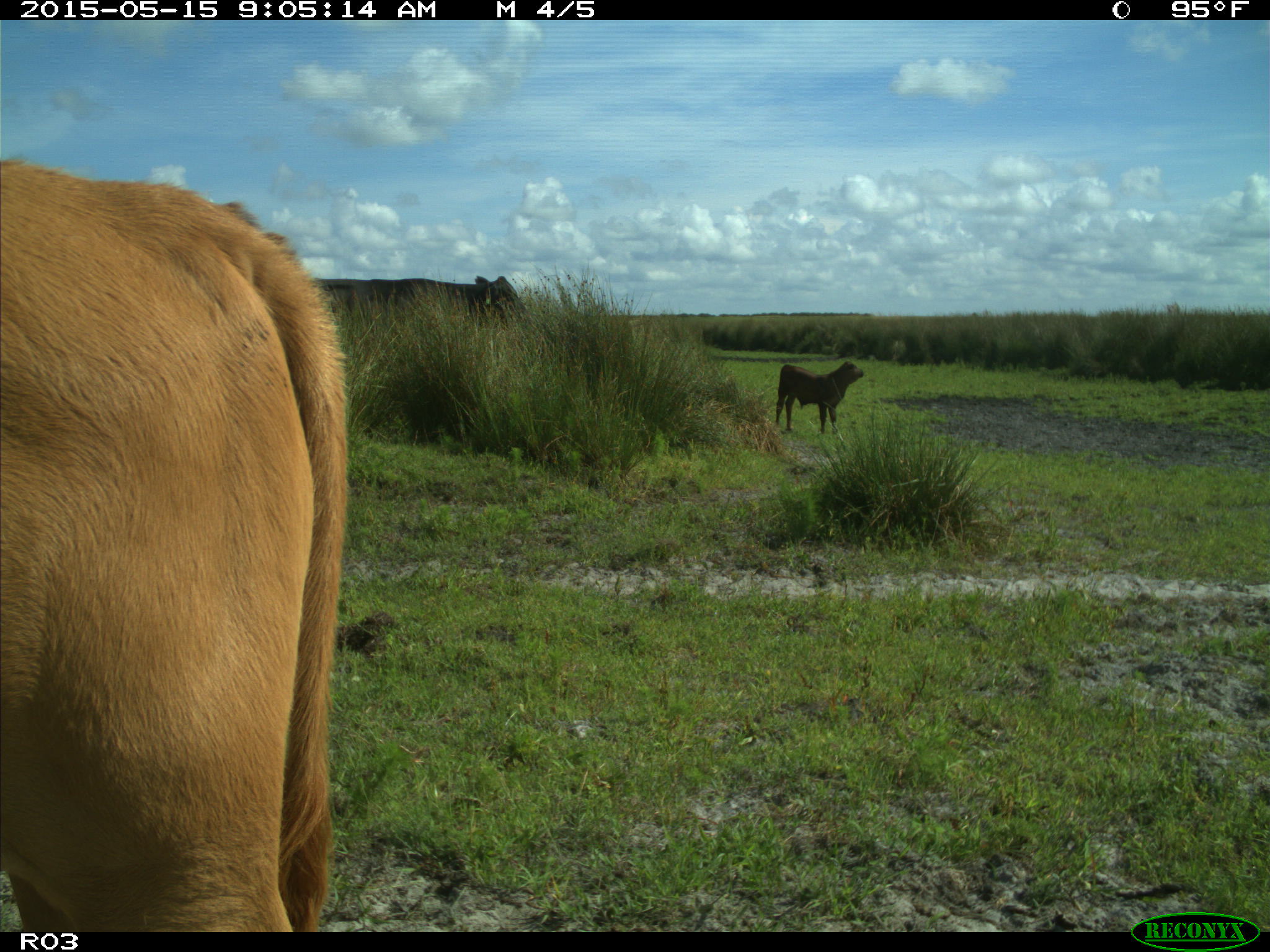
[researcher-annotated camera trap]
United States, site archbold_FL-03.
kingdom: Animalia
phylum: Chordata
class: Mammalia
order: Artiodactyla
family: Bovidae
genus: Bos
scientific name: Bos taurus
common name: domestic cow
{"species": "Bos taurus (domestic cow)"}